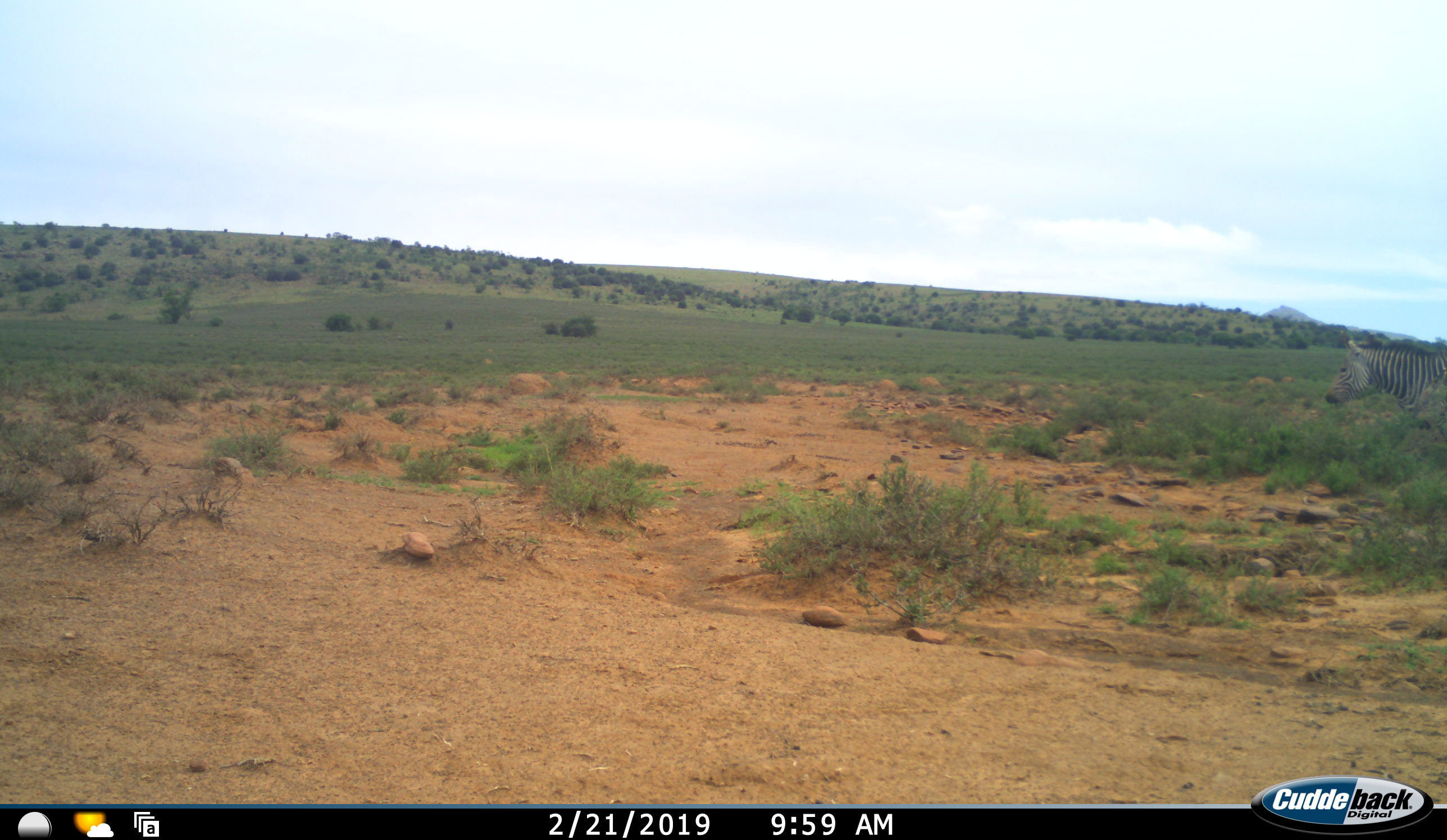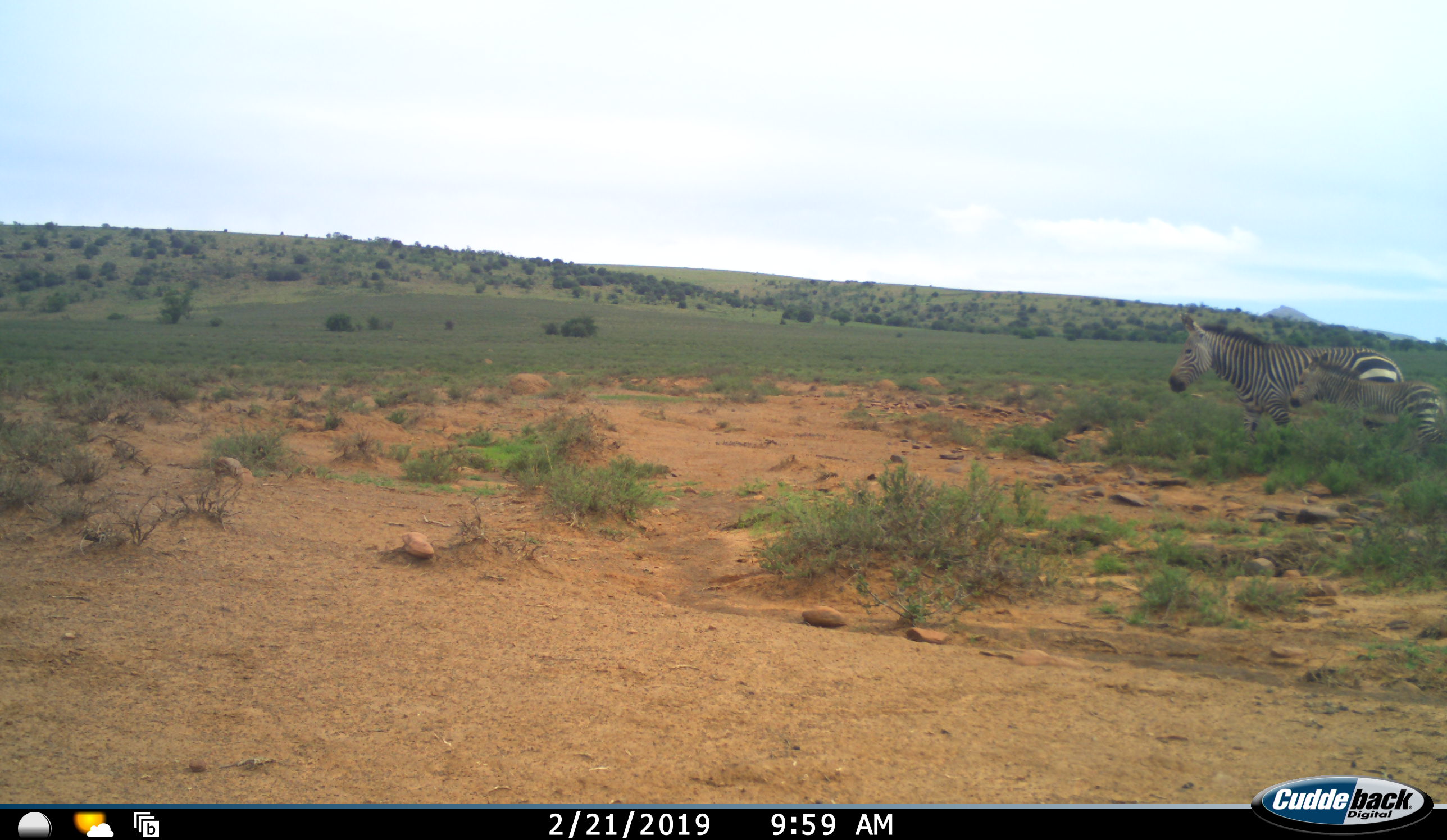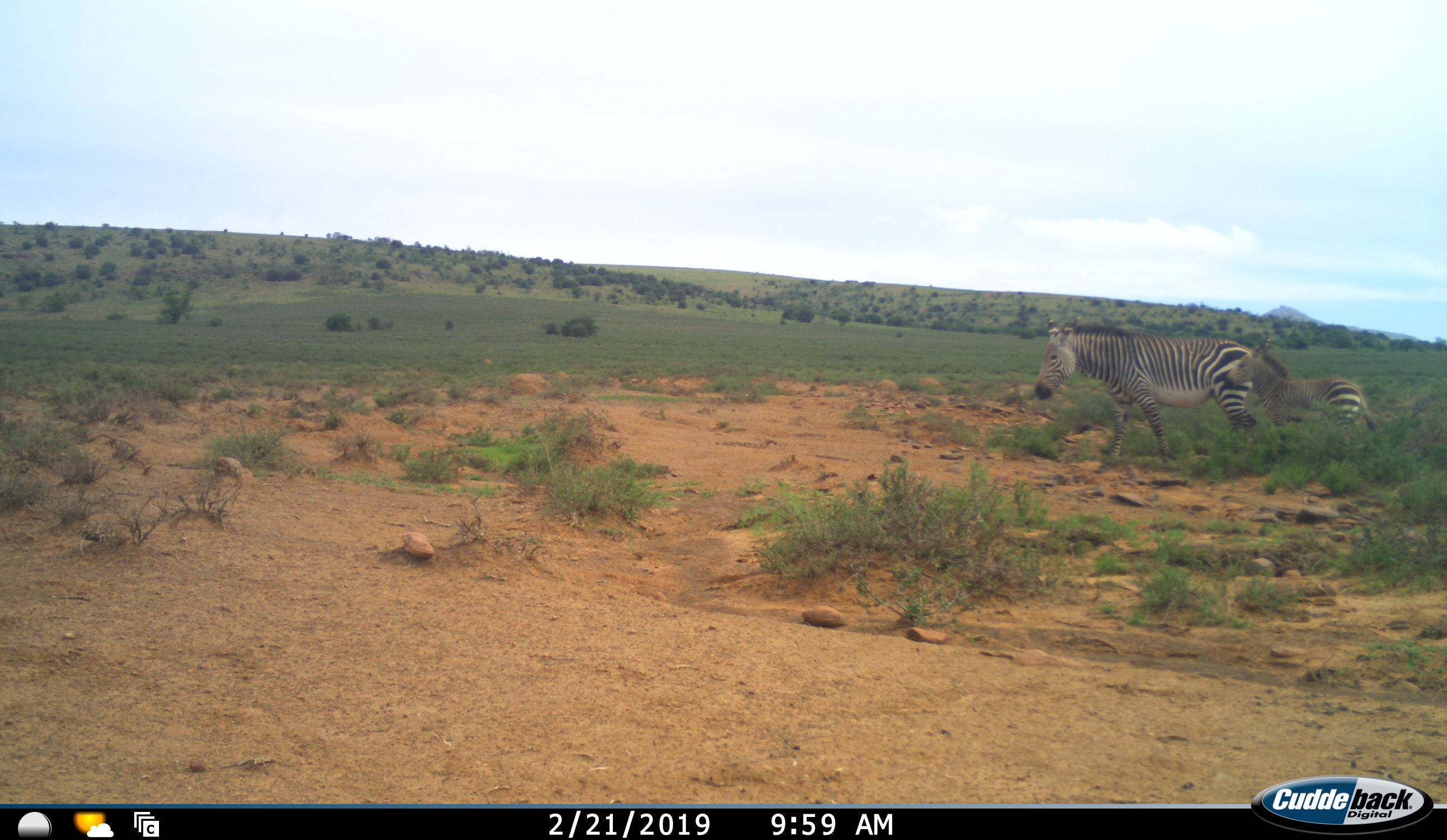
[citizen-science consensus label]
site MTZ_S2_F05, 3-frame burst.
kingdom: Animalia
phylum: Chordata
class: Mammalia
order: Perissodactyla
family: Equidae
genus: Equus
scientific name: Equus zebra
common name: mountain zebra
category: zebramountain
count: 2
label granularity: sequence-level